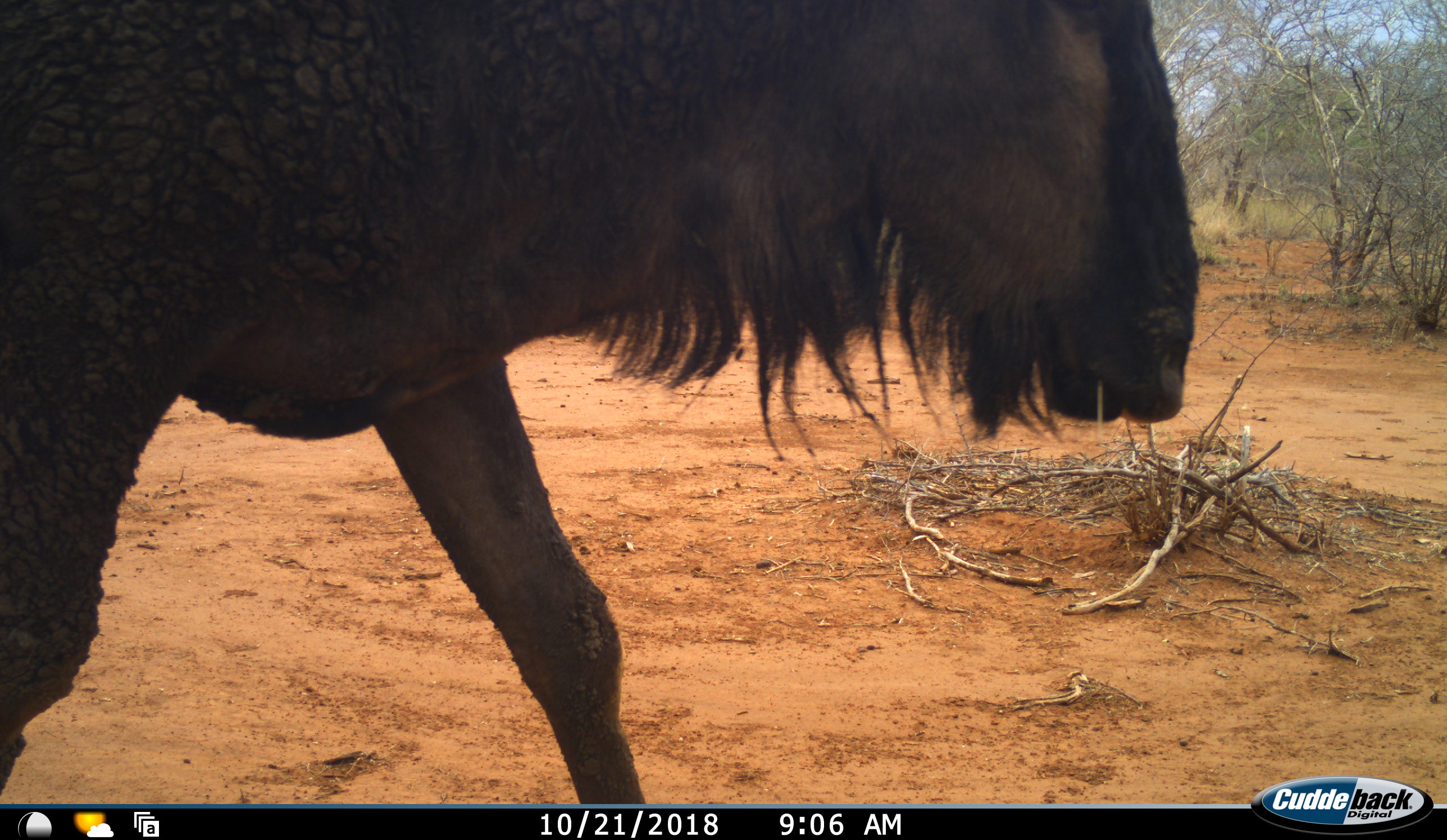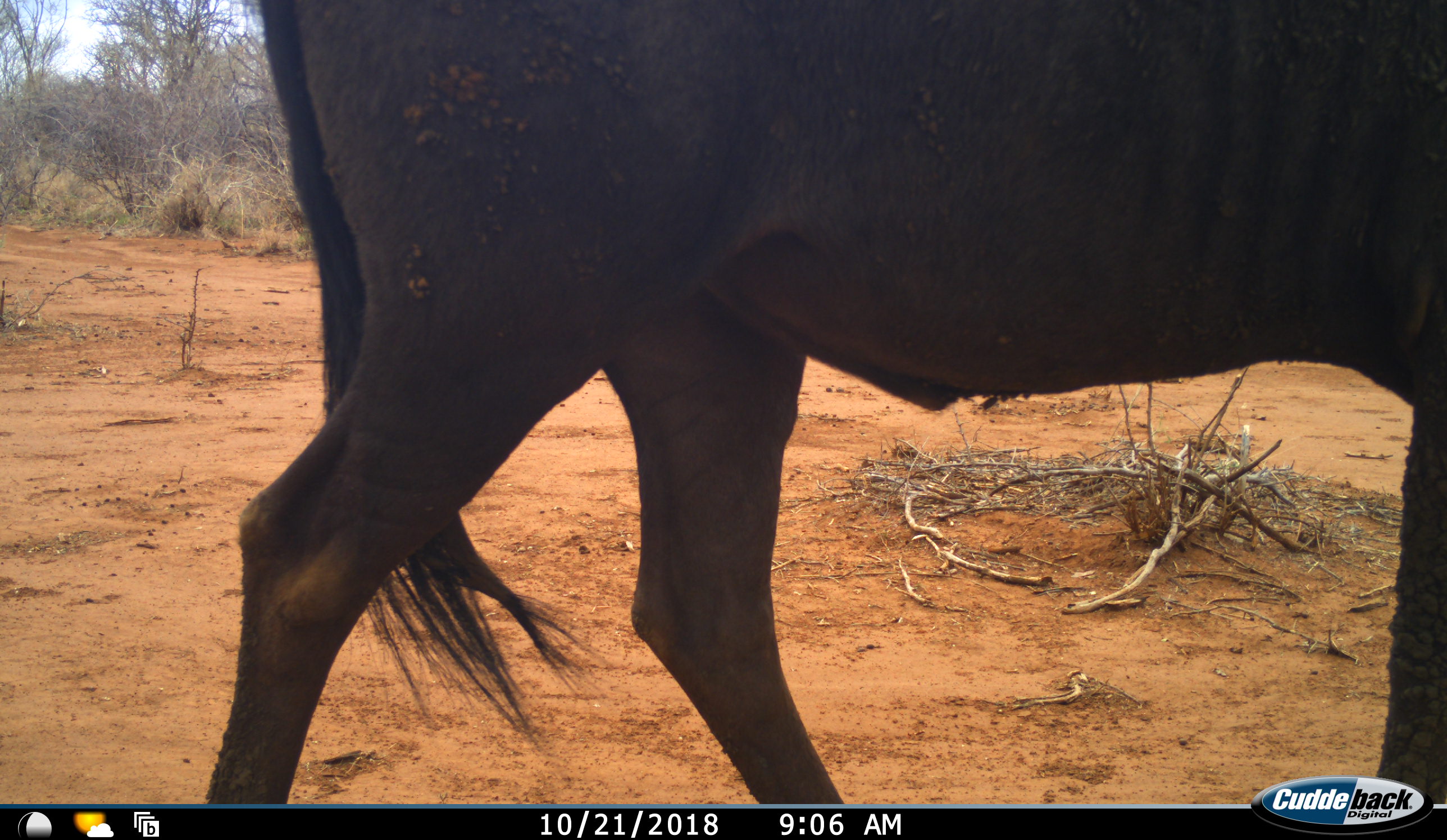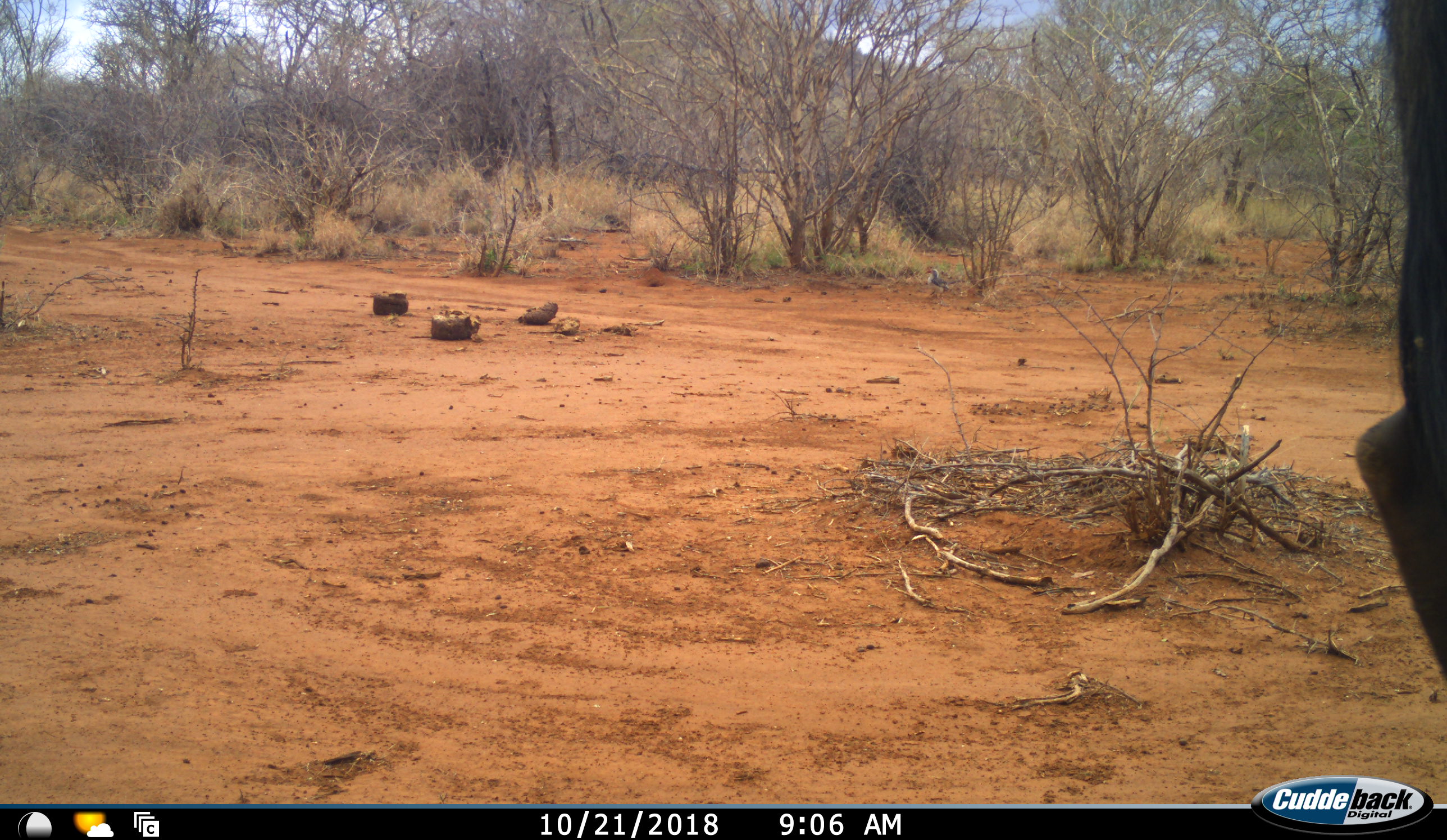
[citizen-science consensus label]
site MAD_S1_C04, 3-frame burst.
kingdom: Animalia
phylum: Chordata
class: Mammalia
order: Artiodactyla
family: Bovidae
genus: Connochaetes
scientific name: Connochaetes taurinus taurinus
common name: blue wildebeest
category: wildebeestblue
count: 1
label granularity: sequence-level